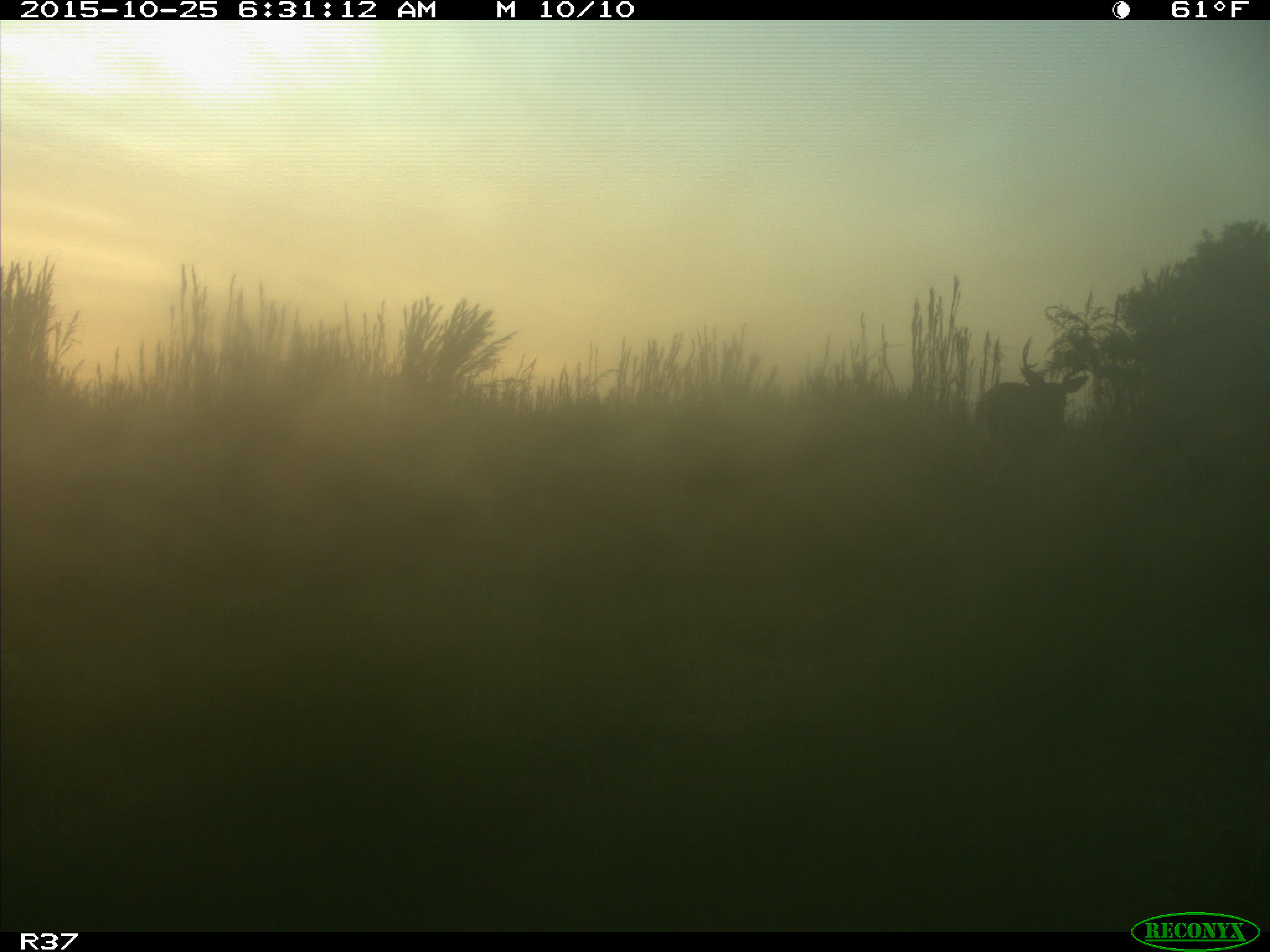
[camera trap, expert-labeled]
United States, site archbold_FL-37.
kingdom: Animalia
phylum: Chordata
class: Mammalia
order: Artiodactyla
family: Cervidae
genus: Odocoileus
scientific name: Odocoileus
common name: deer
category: unidentified deer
Unidentified deer (deer) (Odocoileus).